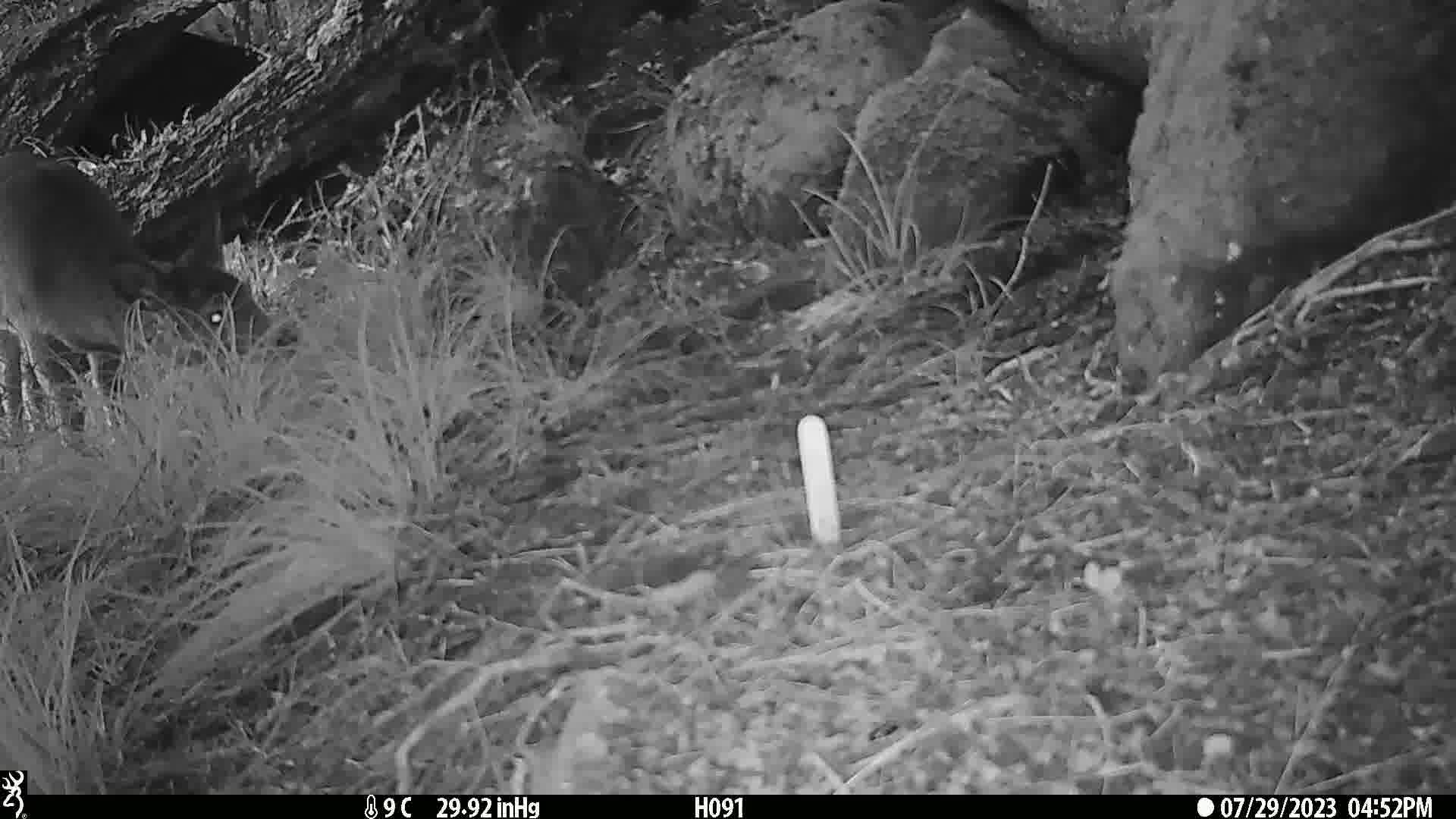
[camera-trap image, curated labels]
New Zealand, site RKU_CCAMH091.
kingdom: Animalia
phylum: Chordata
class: Mammalia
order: Artiodactyla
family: Cervidae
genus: Odocoileus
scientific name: Odocoileus virginianus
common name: white-tailed deer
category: white tailed deer